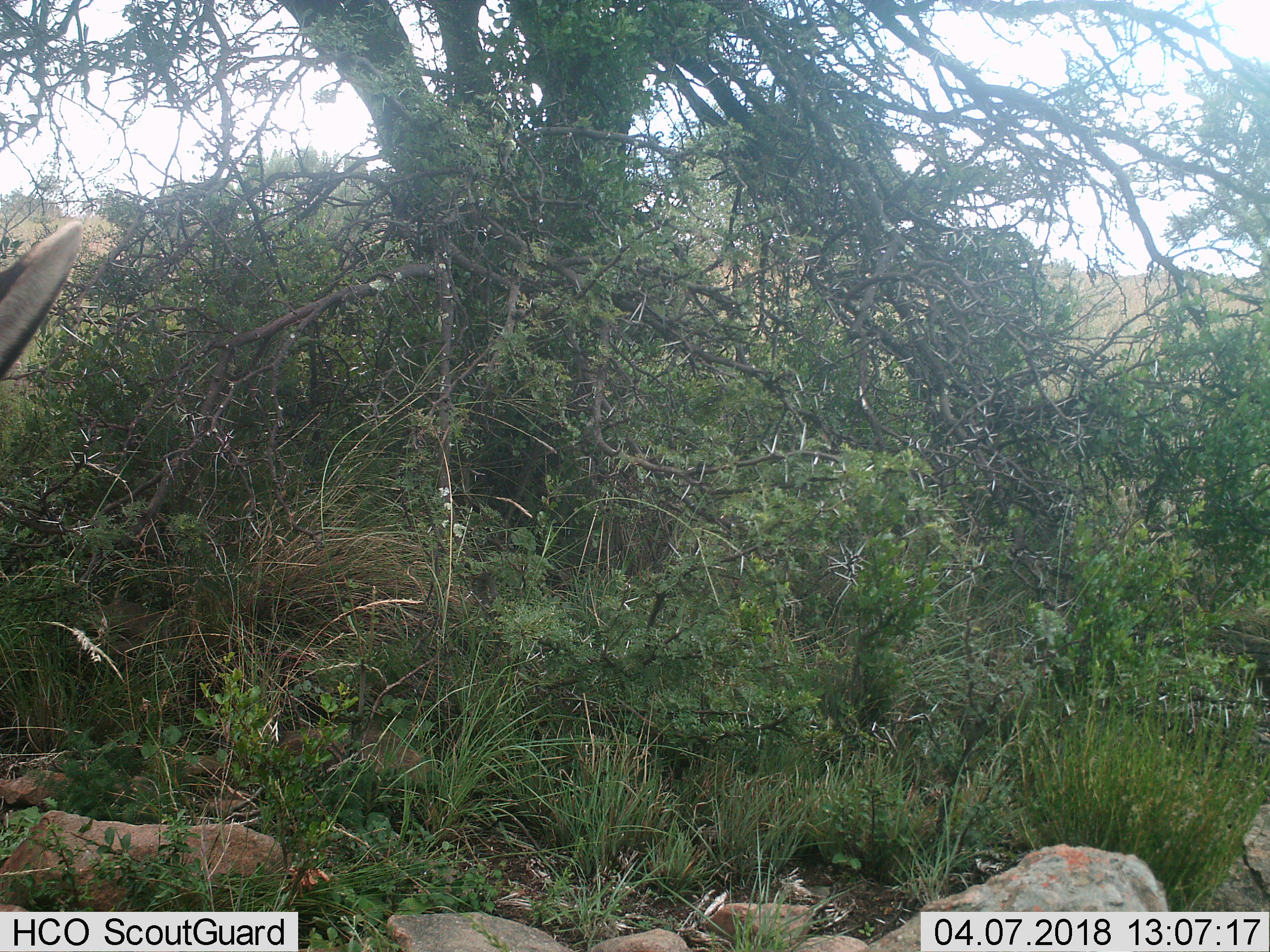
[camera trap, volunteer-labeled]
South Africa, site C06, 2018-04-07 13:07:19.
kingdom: Animalia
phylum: Chordata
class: Mammalia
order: Artiodactyla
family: Bovidae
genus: Antidorcas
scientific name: Antidorcas marsupialis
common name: springbok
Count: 1.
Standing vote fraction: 67%.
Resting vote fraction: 0%.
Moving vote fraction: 33%.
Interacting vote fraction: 0%.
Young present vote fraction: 0%.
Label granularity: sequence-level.